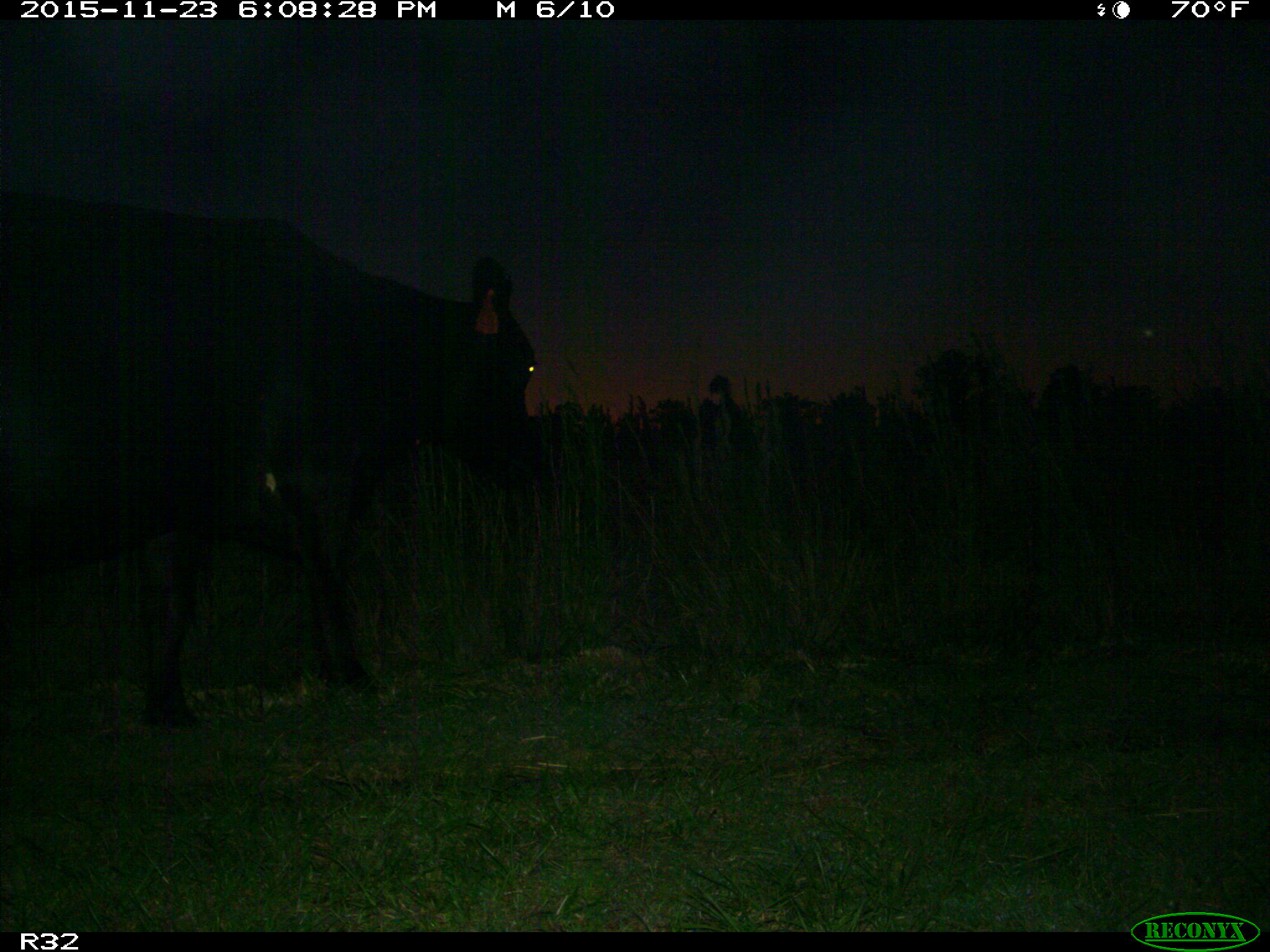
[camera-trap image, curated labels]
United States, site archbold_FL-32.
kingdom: Animalia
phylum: Chordata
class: Mammalia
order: Artiodactyla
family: Bovidae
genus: Bos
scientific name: Bos taurus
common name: domestic cow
Bos taurus (domestic cow).